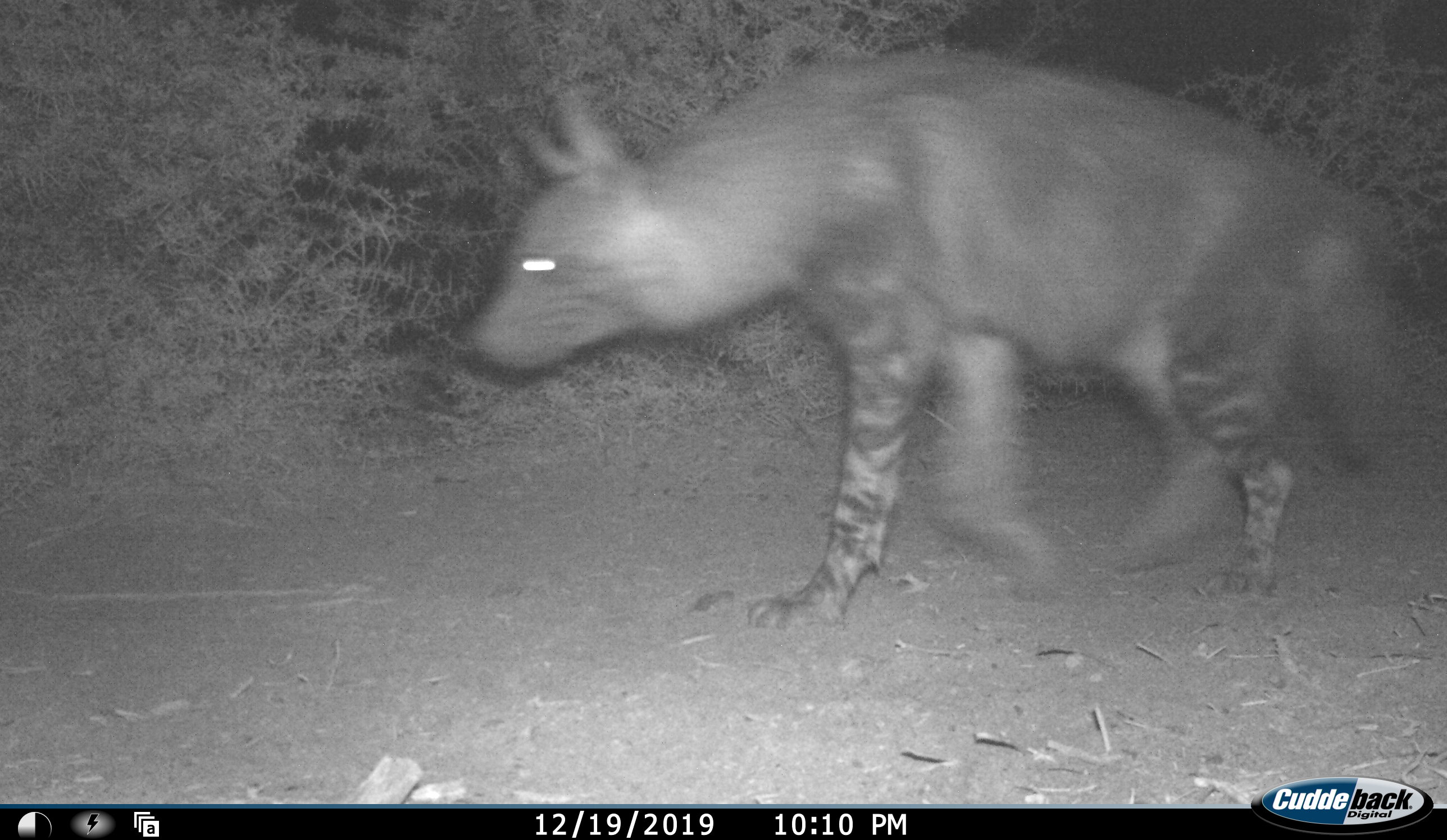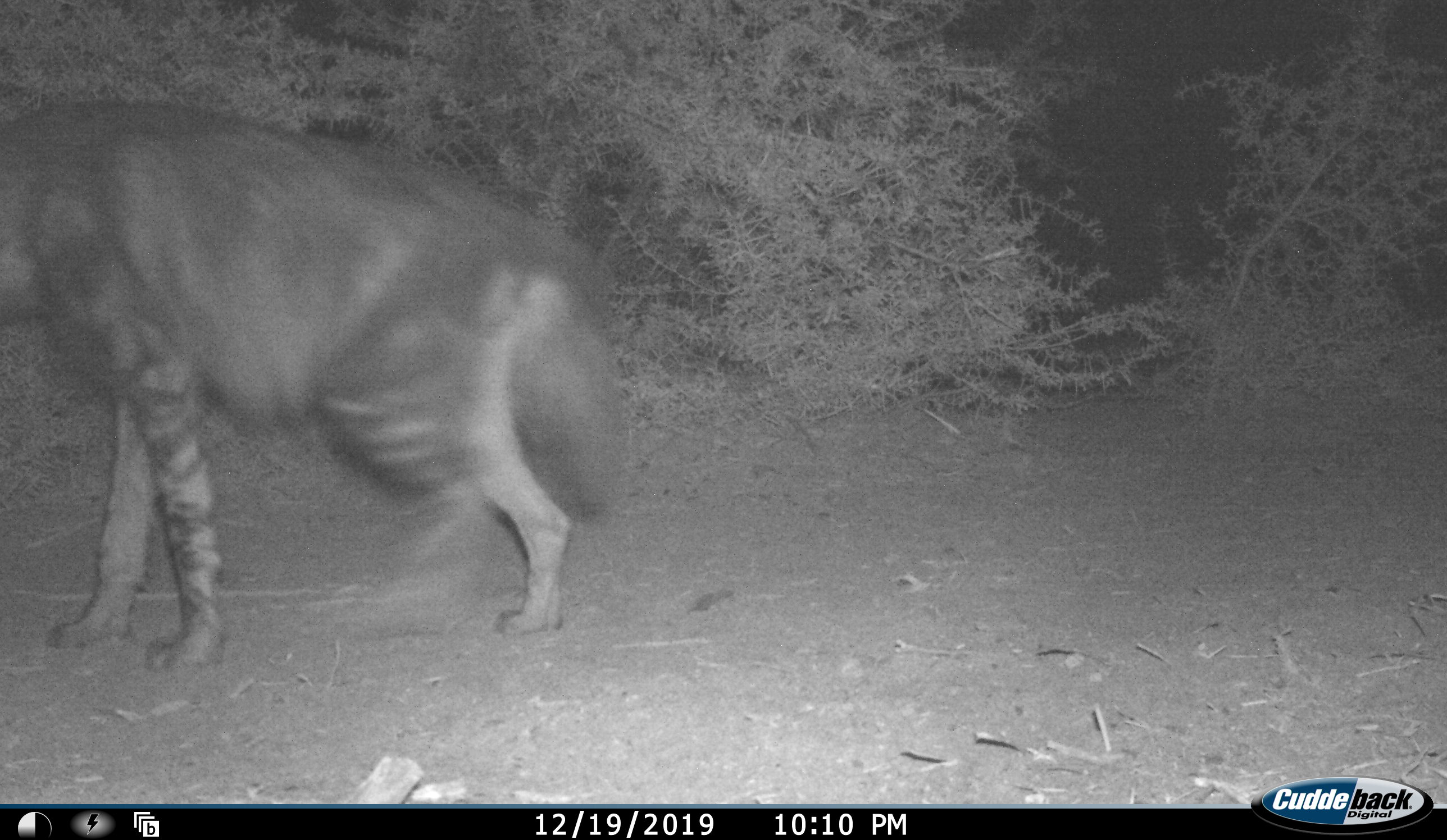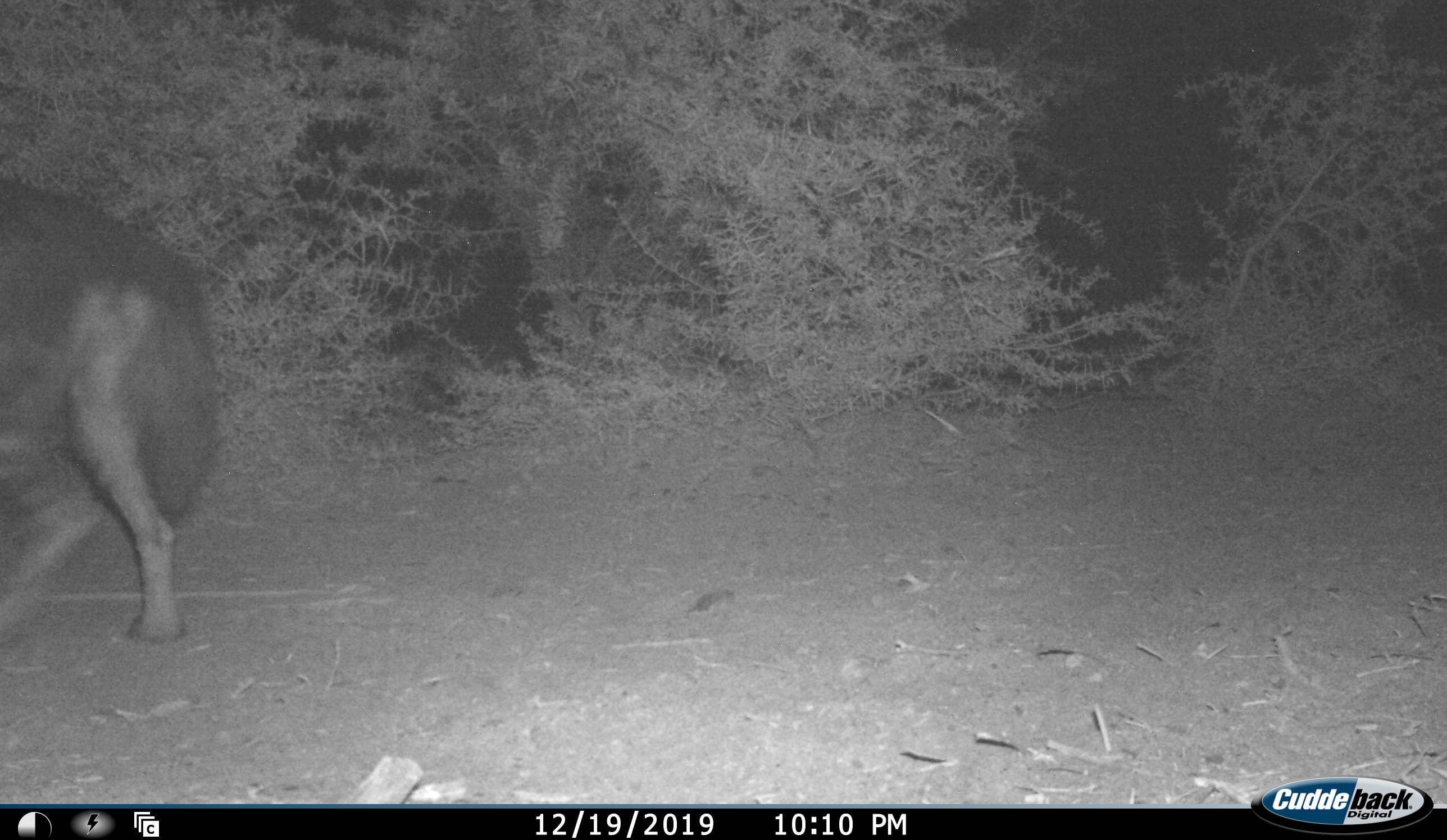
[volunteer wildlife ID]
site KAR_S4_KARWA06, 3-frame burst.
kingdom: Animalia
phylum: Chordata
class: Mammalia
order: Carnivora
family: Hyaenidae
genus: Parahyaena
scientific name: Parahyaena brunnea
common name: brown hyena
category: hyenabrown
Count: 1.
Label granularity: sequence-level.